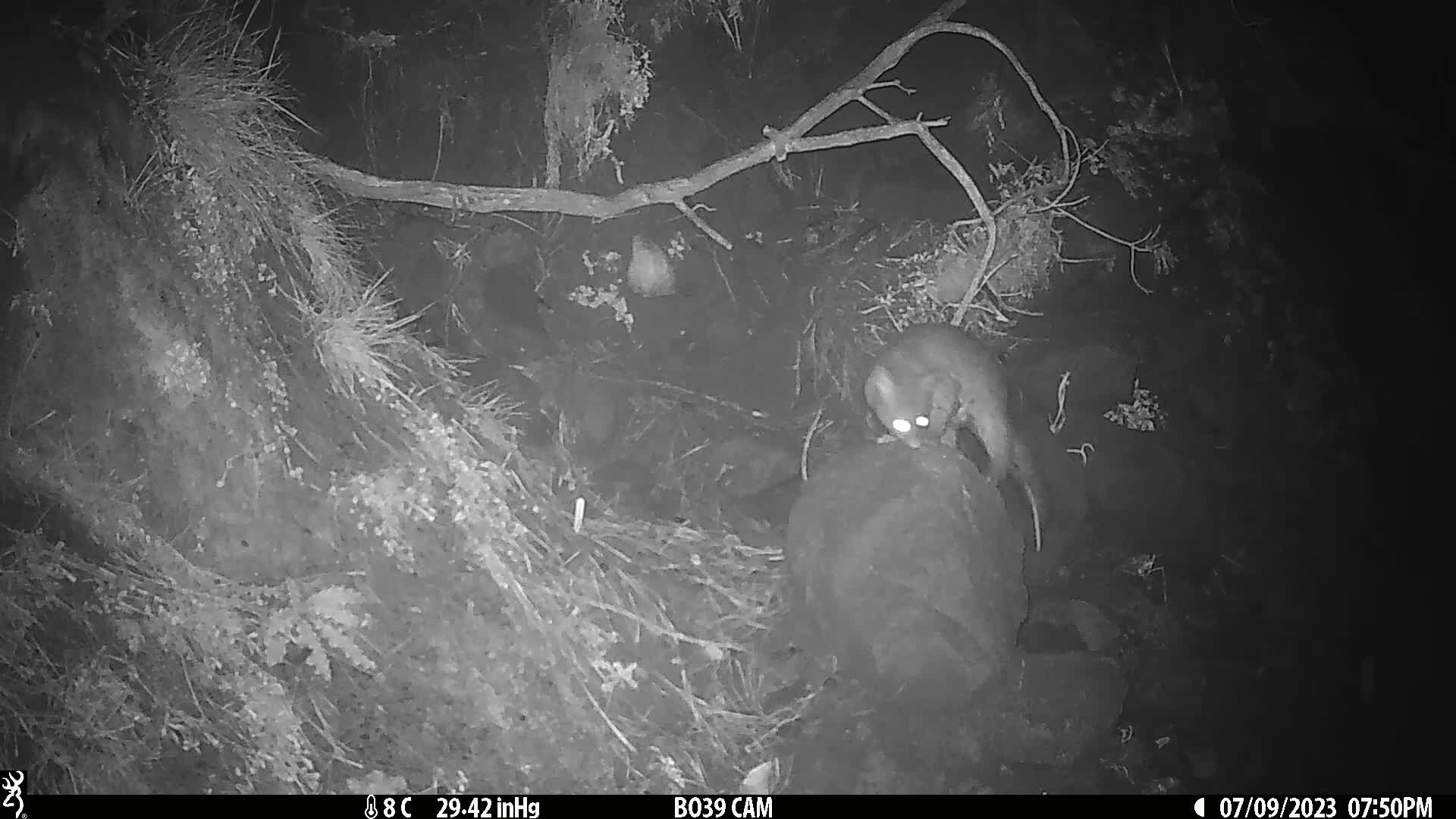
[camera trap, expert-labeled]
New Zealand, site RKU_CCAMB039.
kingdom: Animalia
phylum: Chordata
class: Mammalia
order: Diprotodontia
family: Phalangeridae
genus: Trichosurus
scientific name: Trichosurus vulpecula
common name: common brushtail possum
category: possum